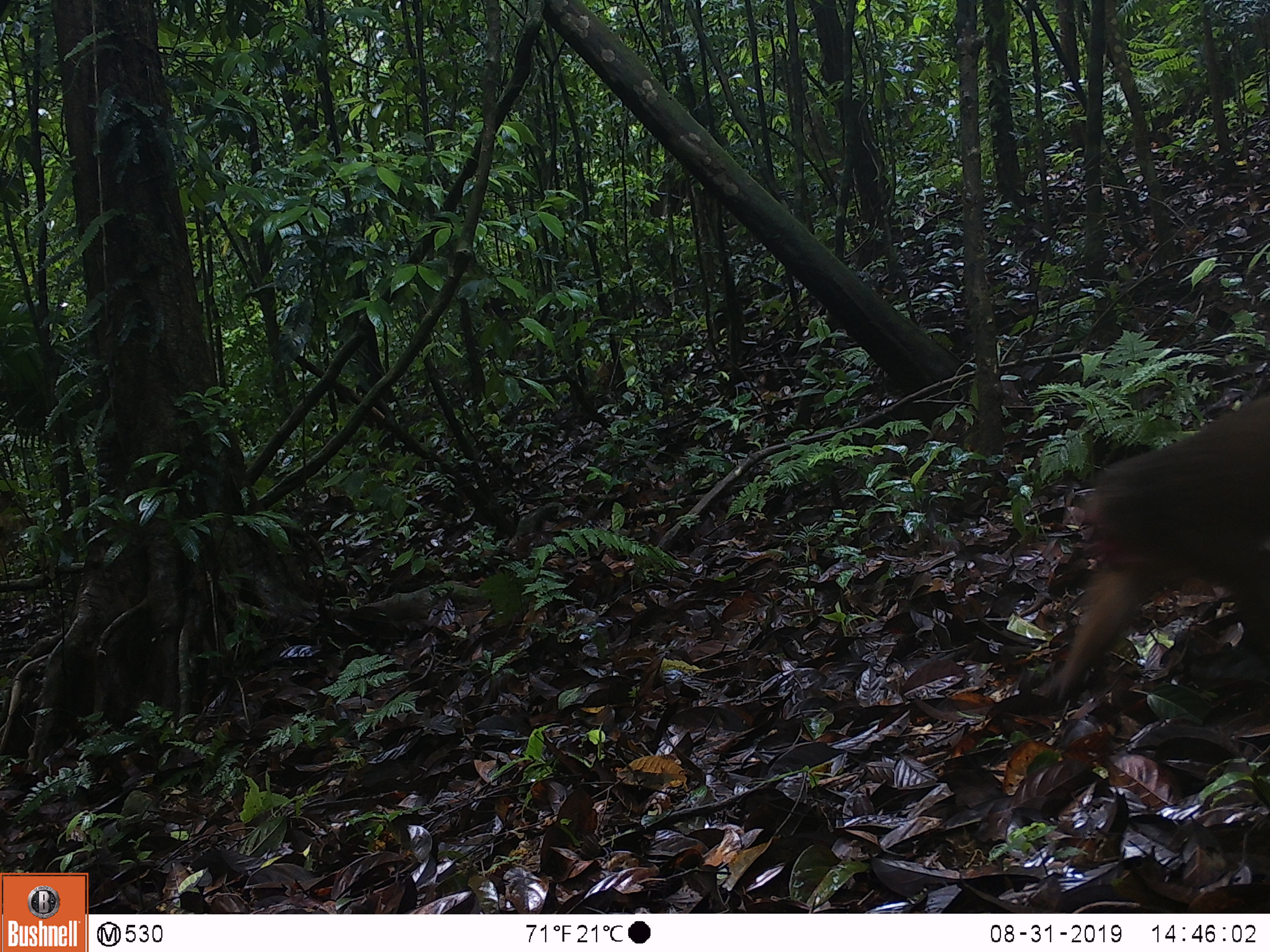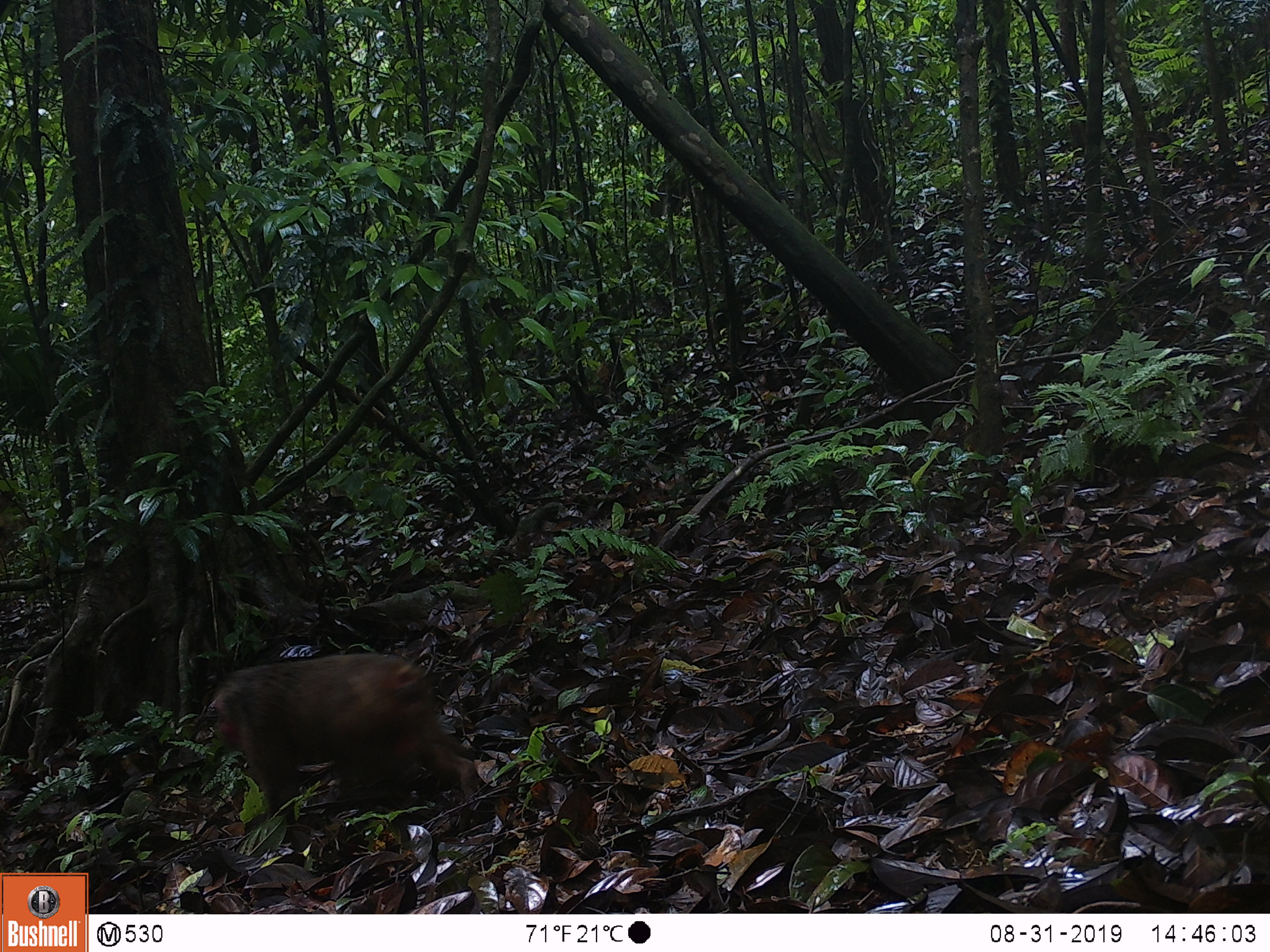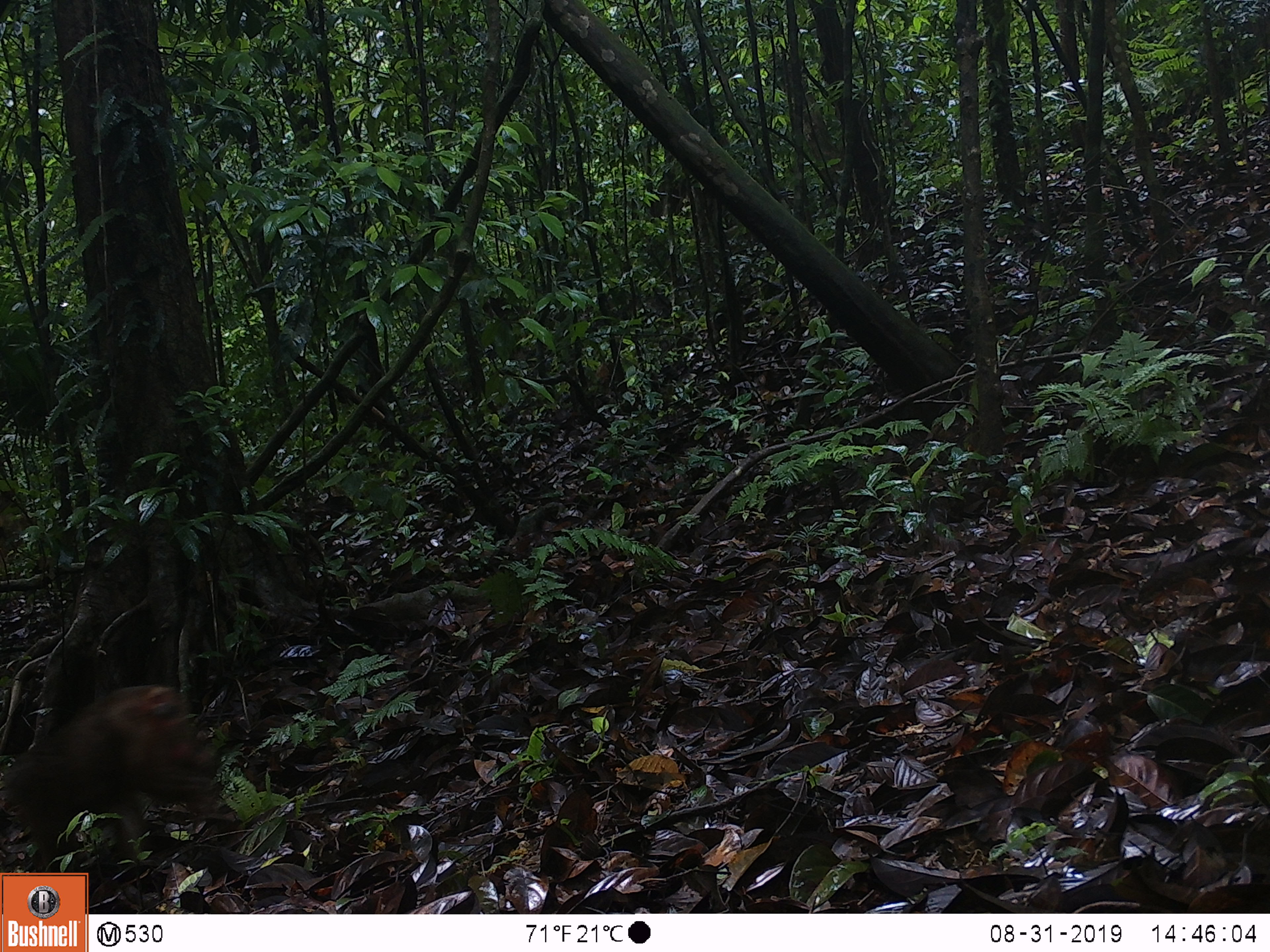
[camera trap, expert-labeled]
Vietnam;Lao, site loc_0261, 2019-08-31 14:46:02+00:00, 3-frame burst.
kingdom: Animalia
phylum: Chordata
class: Mammalia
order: Primates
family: Cercopithecidae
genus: Macaca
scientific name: Macaca arctoides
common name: stump-tailed macaque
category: stump tailed macaque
Stump tailed macaque (stump-tailed macaque) (Macaca arctoides). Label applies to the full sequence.